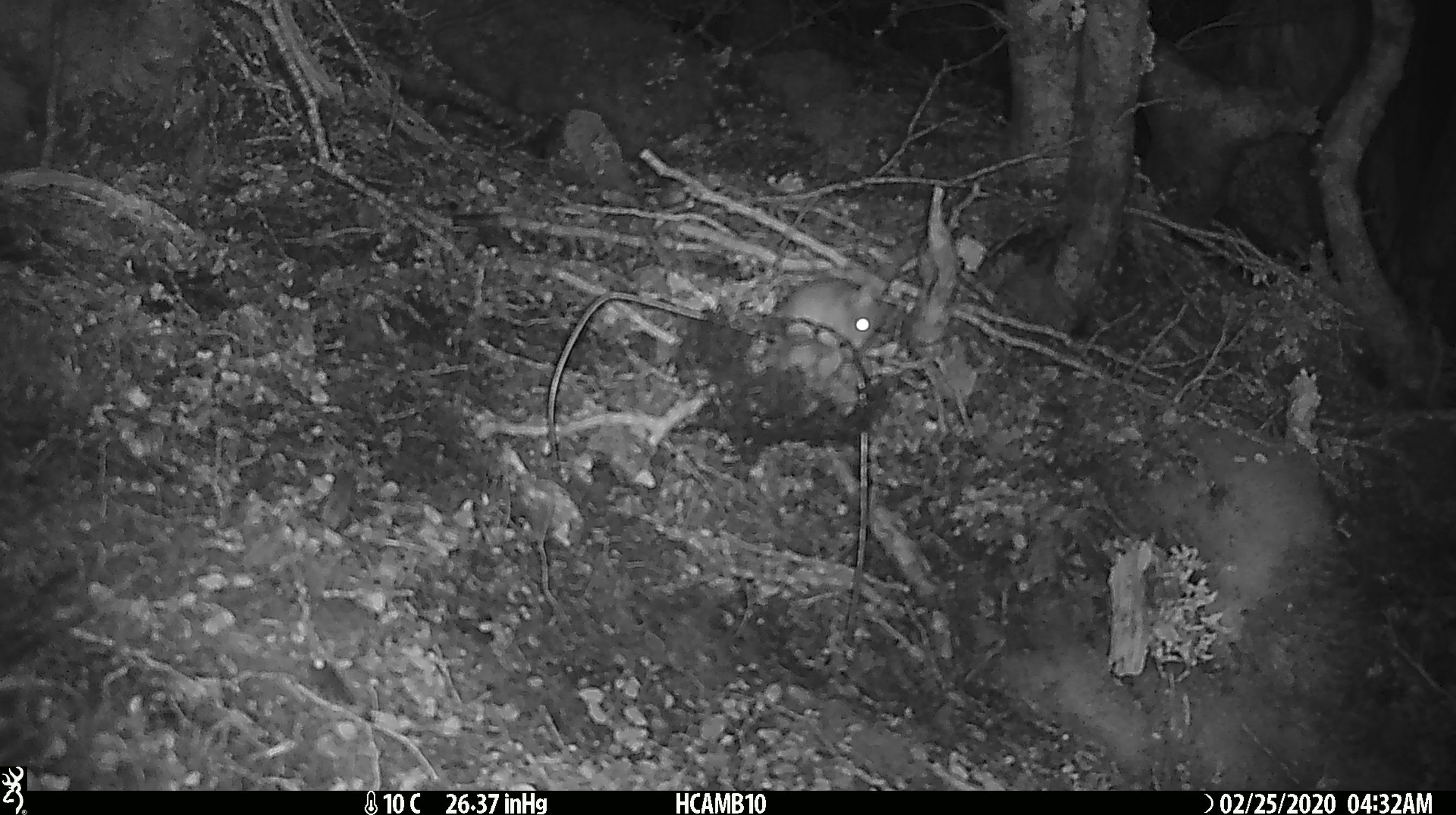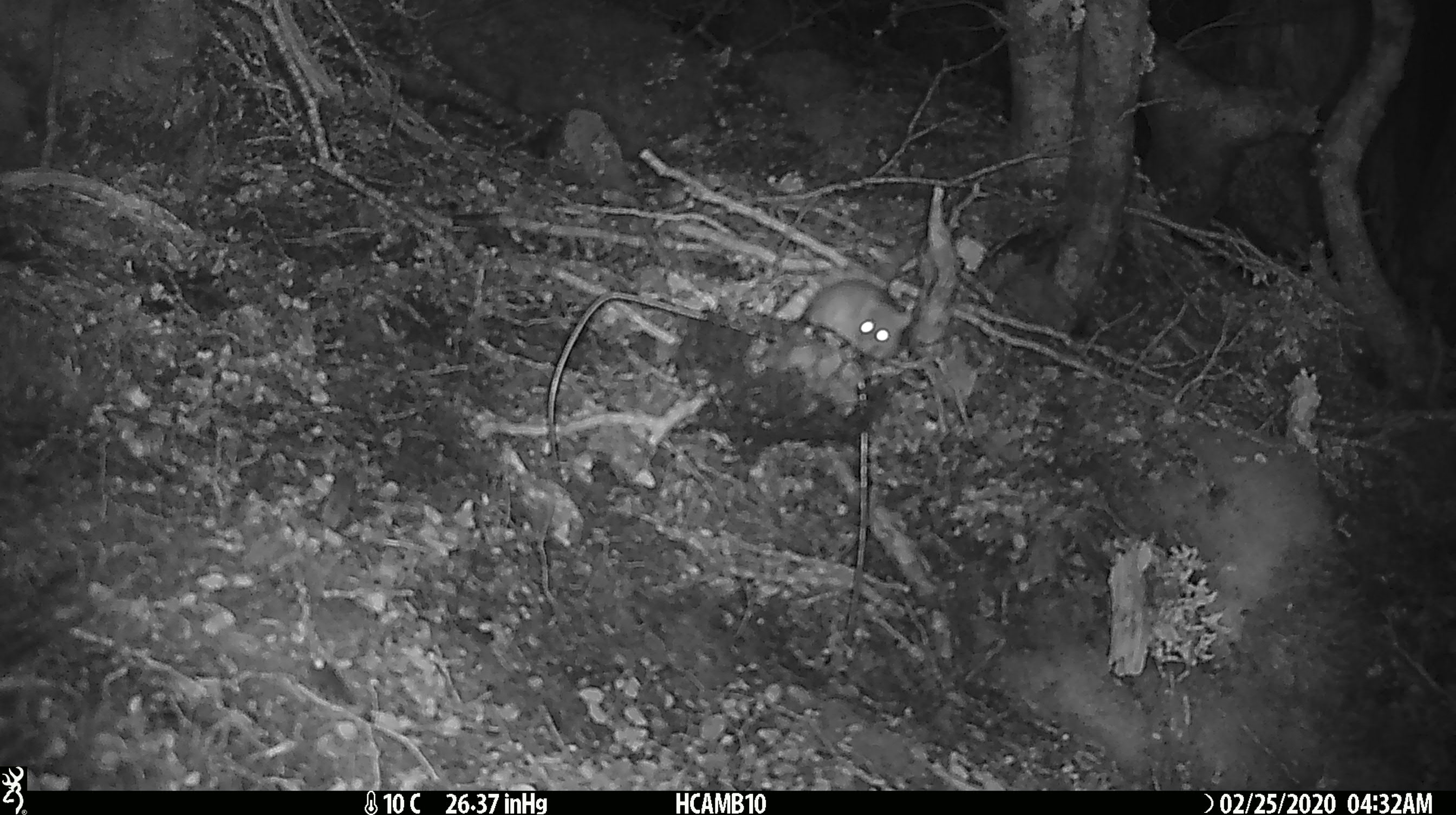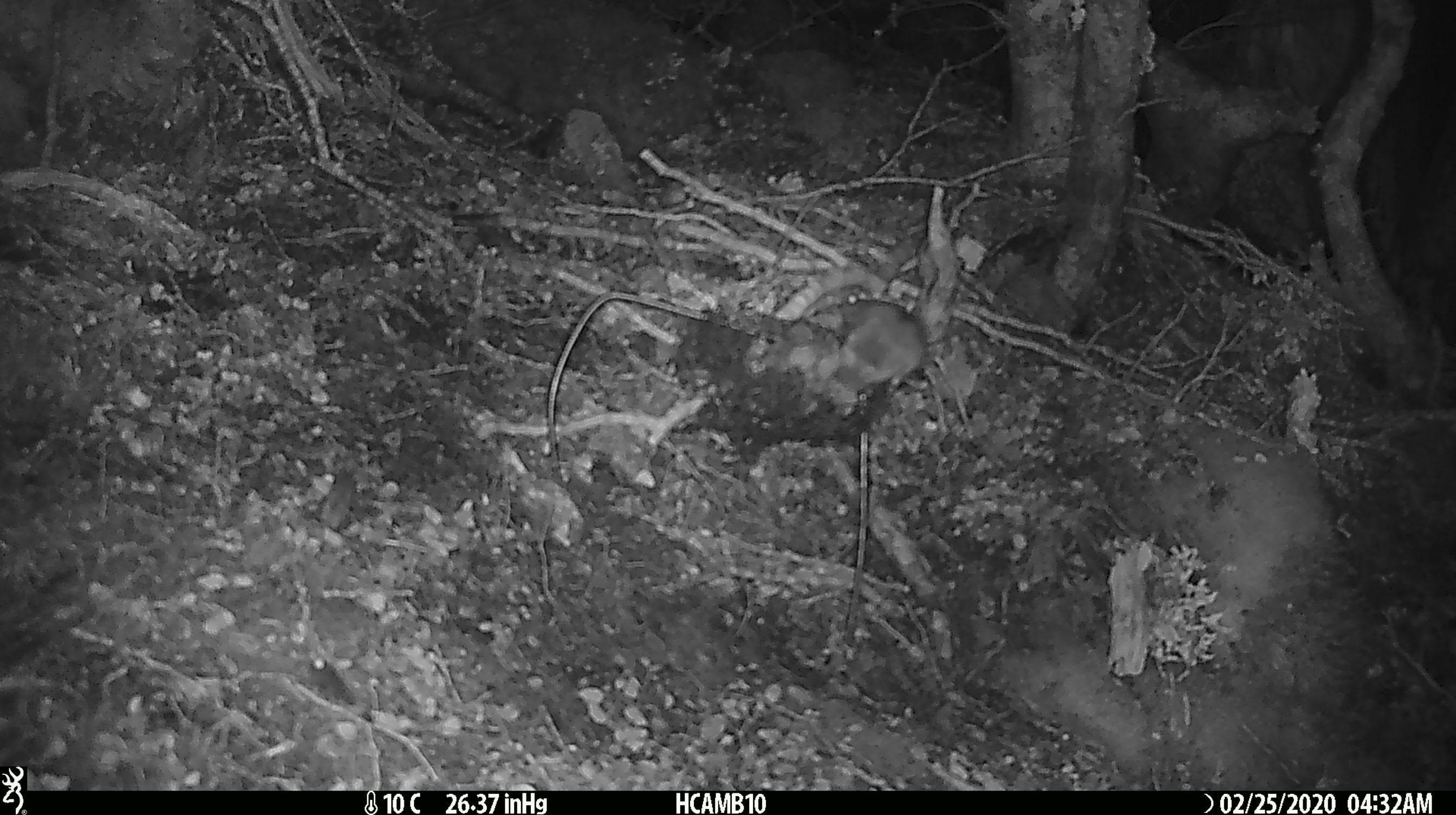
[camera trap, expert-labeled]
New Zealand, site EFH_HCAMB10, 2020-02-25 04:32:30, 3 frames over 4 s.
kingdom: Animalia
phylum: Chordata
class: Mammalia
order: Rodentia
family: Muridae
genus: Mus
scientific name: Mus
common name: mouse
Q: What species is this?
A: Mouse (Mus).